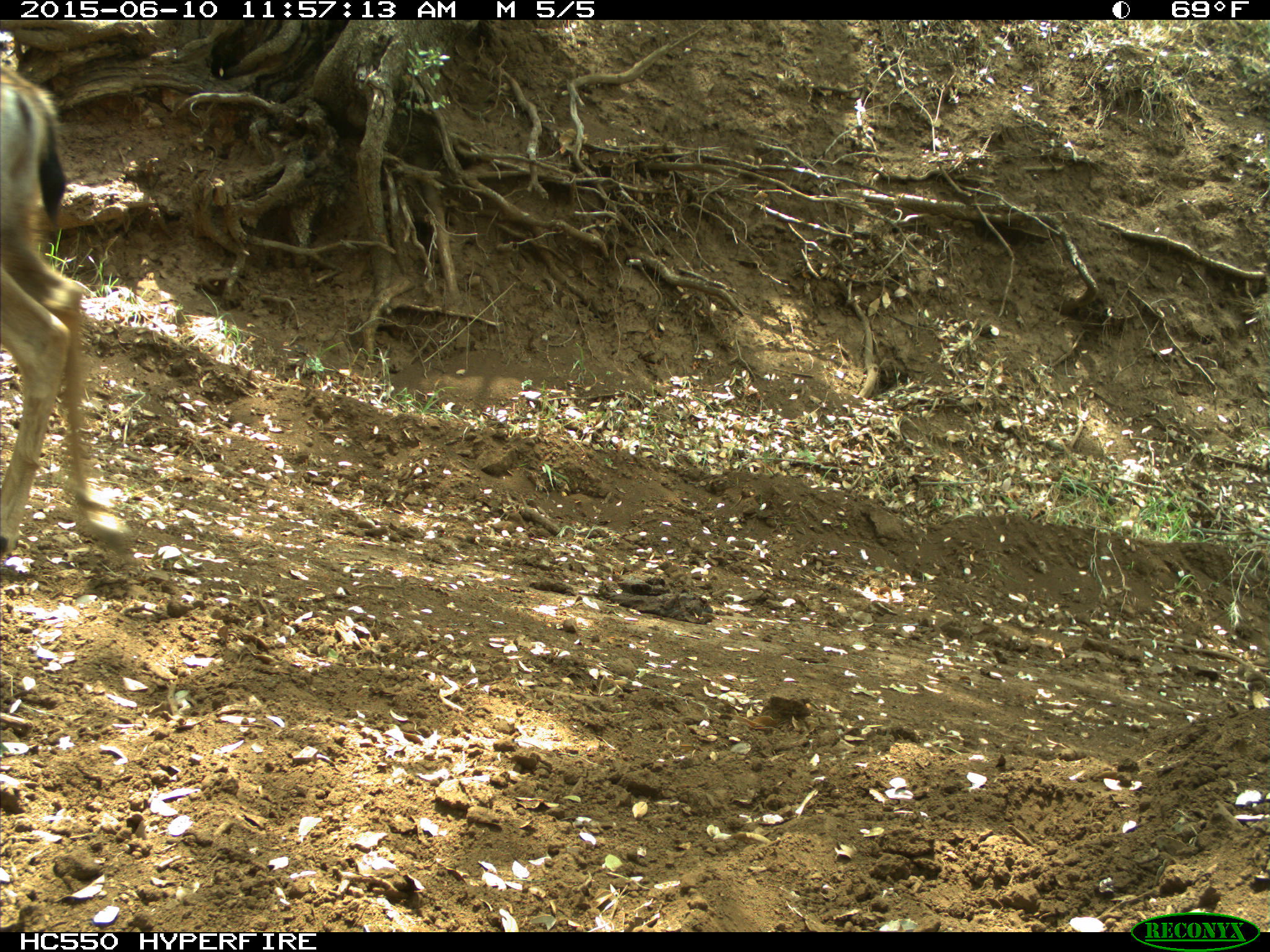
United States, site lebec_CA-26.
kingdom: Animalia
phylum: Chordata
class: Mammalia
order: Artiodactyla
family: Cervidae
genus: Odocoileus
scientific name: Odocoileus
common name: deer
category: unidentified deer